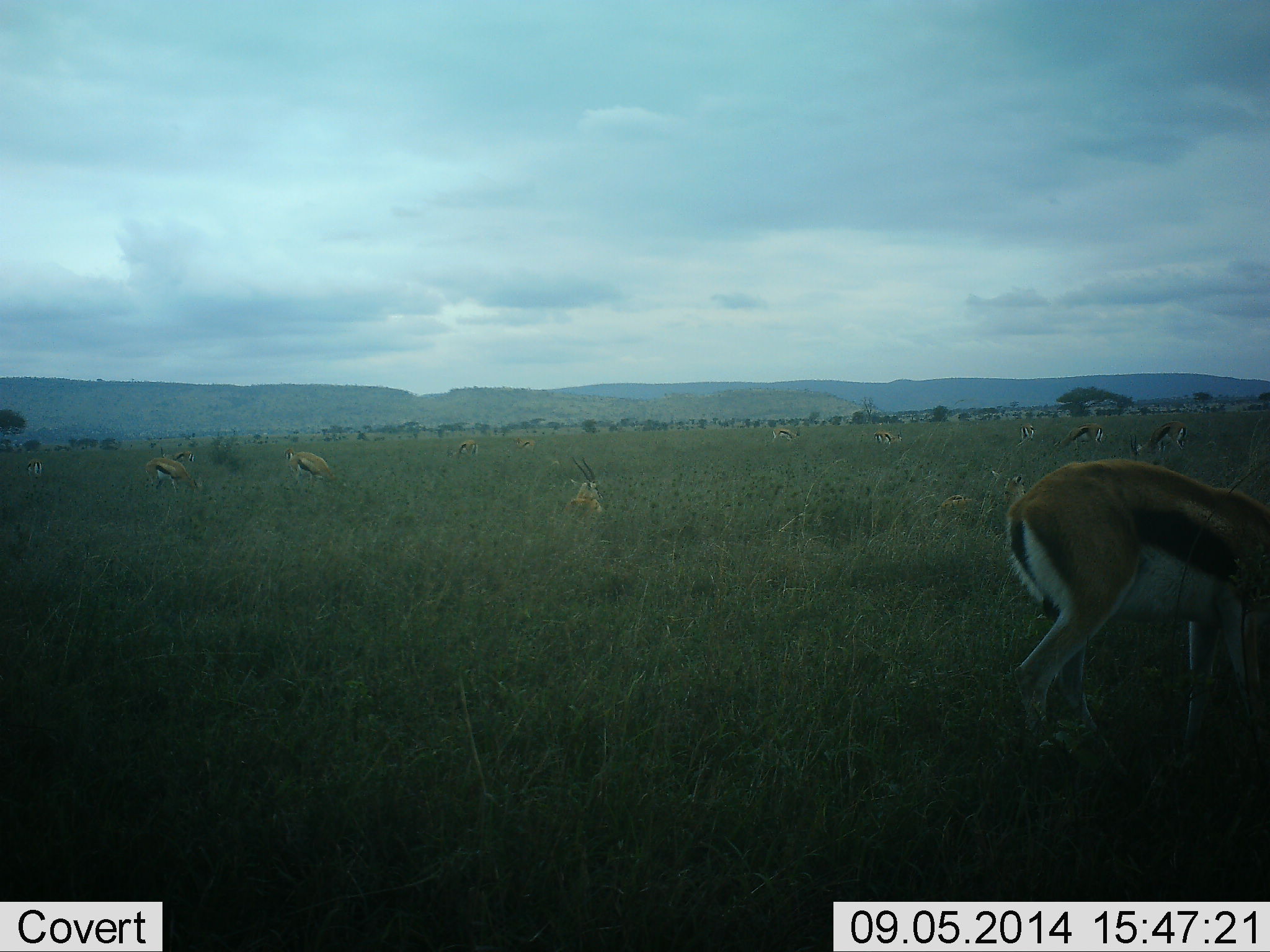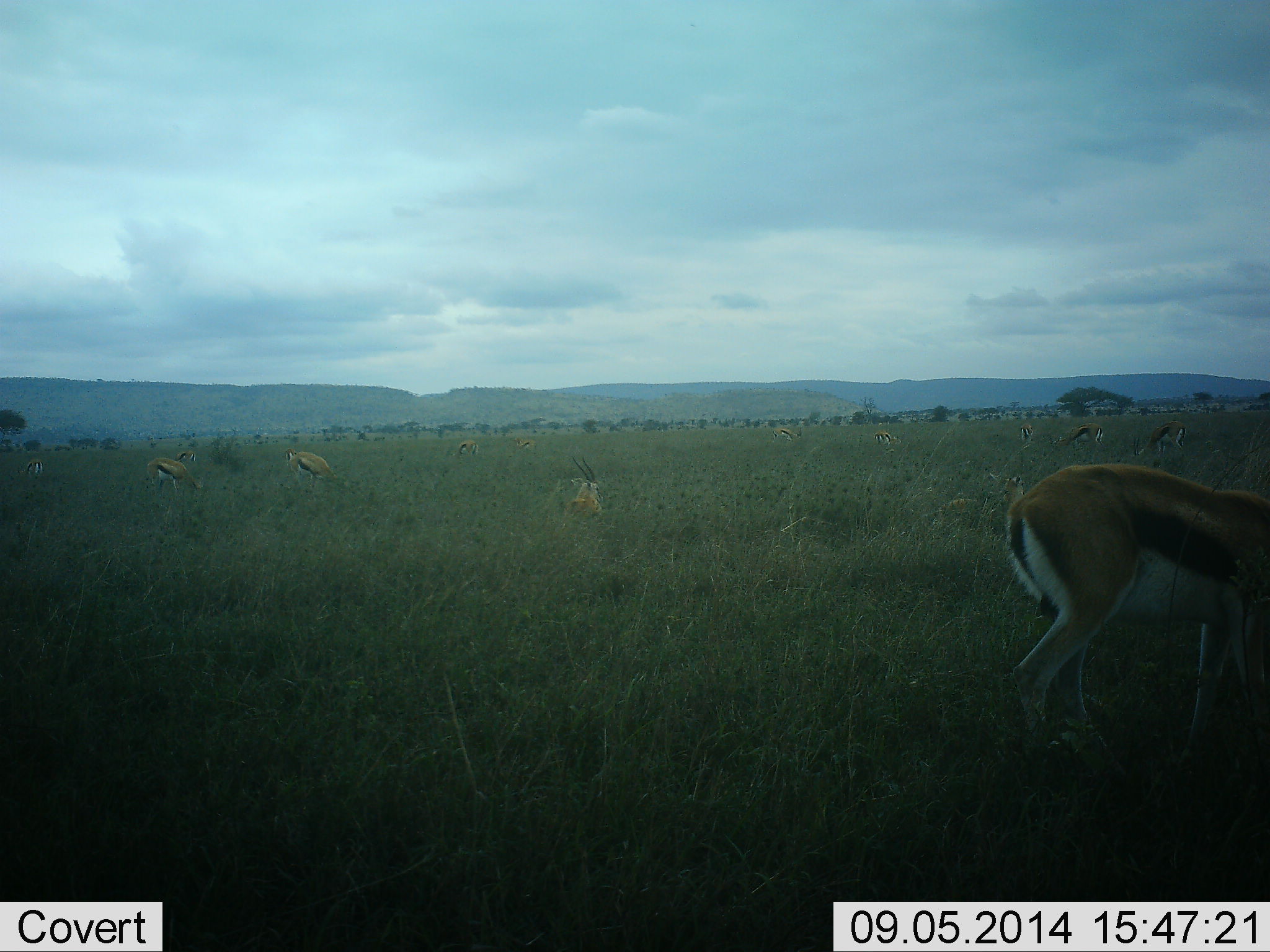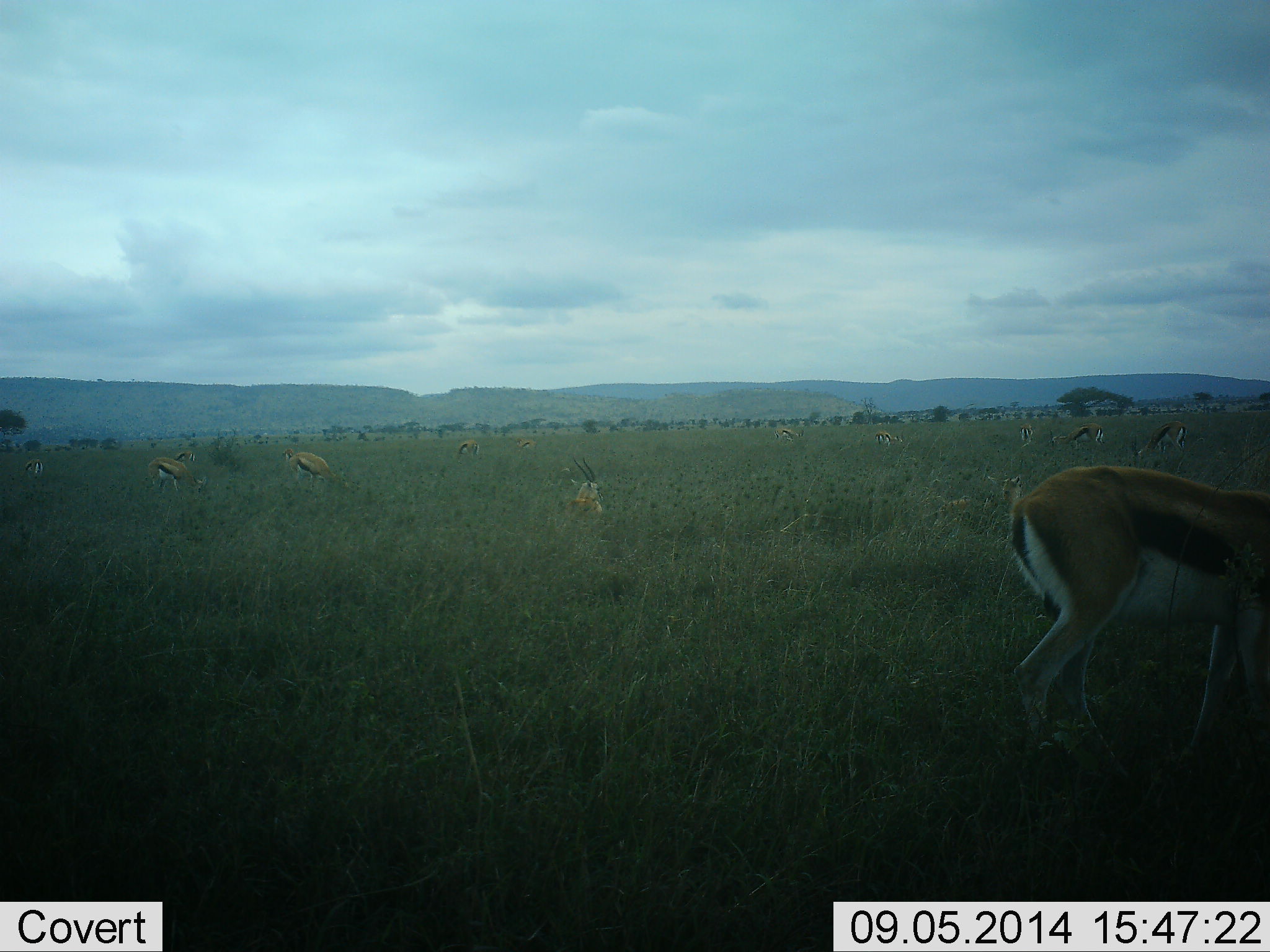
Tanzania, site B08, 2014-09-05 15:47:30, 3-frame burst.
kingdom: Animalia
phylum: Chordata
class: Mammalia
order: Artiodactyla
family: Bovidae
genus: Eudorcas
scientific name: Eudorcas thomsonii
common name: thomson's gazelle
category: gazellethomsons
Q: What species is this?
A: Gazellethomsons (thomson's gazelle) (Eudorcas thomsonii).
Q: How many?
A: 11-50.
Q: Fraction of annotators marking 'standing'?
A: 50%.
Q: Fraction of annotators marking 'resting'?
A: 80%.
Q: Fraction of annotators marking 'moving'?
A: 20%.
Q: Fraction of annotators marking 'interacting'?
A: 0%.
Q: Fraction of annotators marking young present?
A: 0%.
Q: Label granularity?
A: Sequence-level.